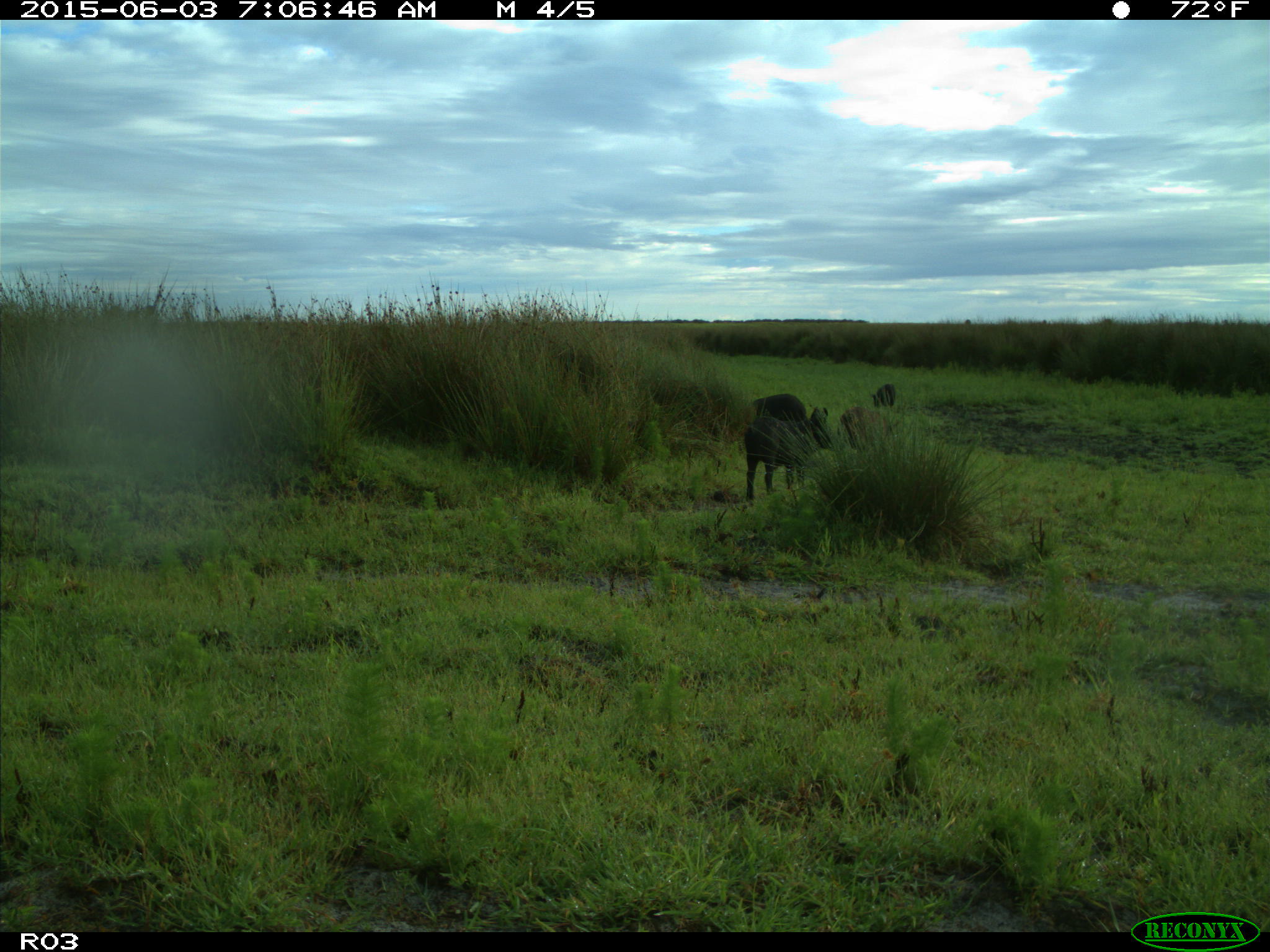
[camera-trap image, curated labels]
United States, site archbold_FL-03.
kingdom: Animalia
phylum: Chordata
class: Mammalia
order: Artiodactyla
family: Suidae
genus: Sus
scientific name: Sus scrofa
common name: wild boar